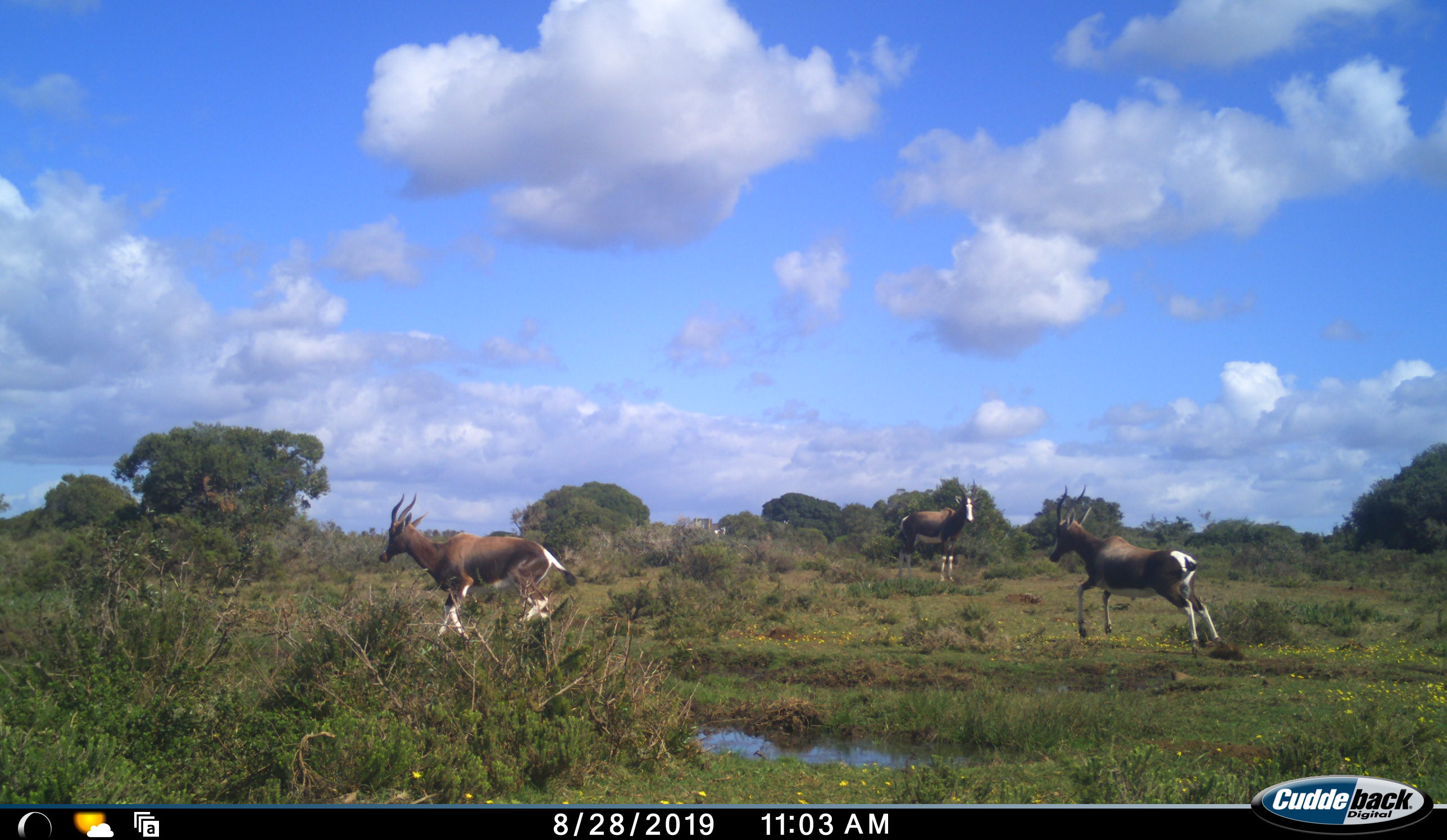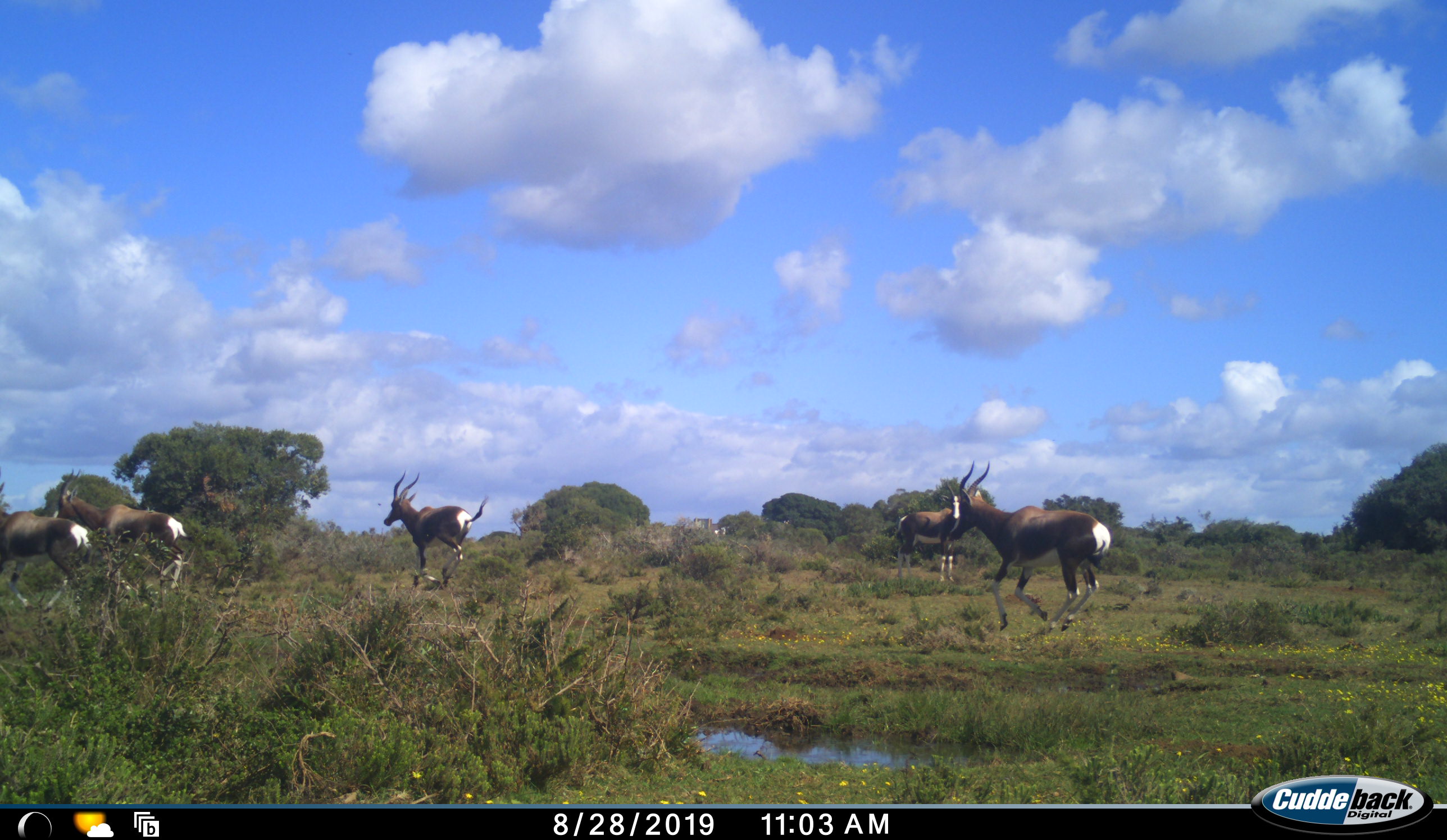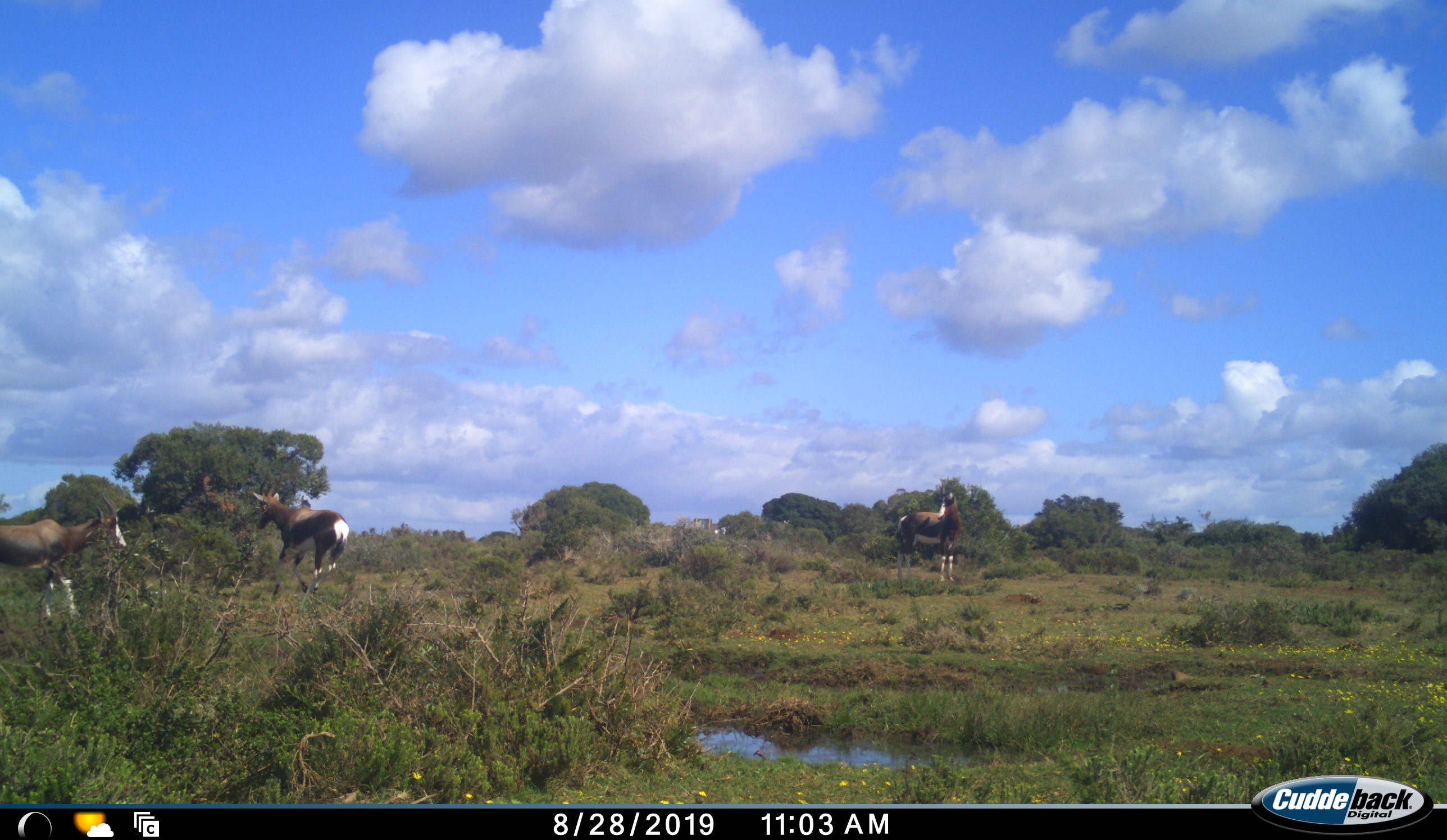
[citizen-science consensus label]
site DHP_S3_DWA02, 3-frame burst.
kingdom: Animalia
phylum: Chordata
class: Mammalia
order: Artiodactyla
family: Bovidae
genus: Damaliscus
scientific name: Damaliscus pygargus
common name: bontebok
Bontebok (Damaliscus pygargus), count 5. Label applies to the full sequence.